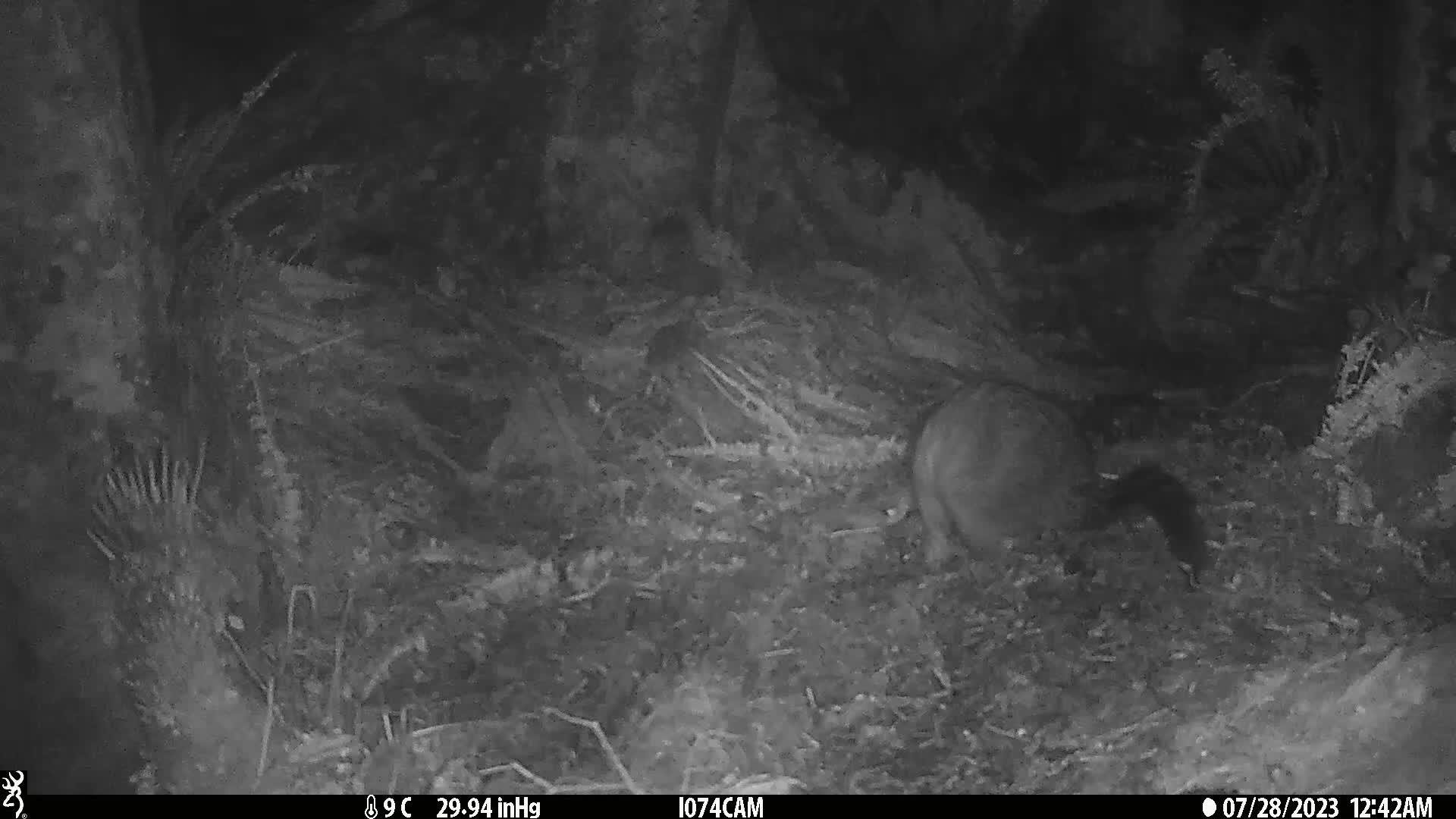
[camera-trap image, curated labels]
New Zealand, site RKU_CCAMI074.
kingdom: Animalia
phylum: Chordata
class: Mammalia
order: Diprotodontia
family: Phalangeridae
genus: Trichosurus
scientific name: Trichosurus vulpecula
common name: common brushtail possum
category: possum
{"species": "possum (common brushtail possum) (Trichosurus vulpecula)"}